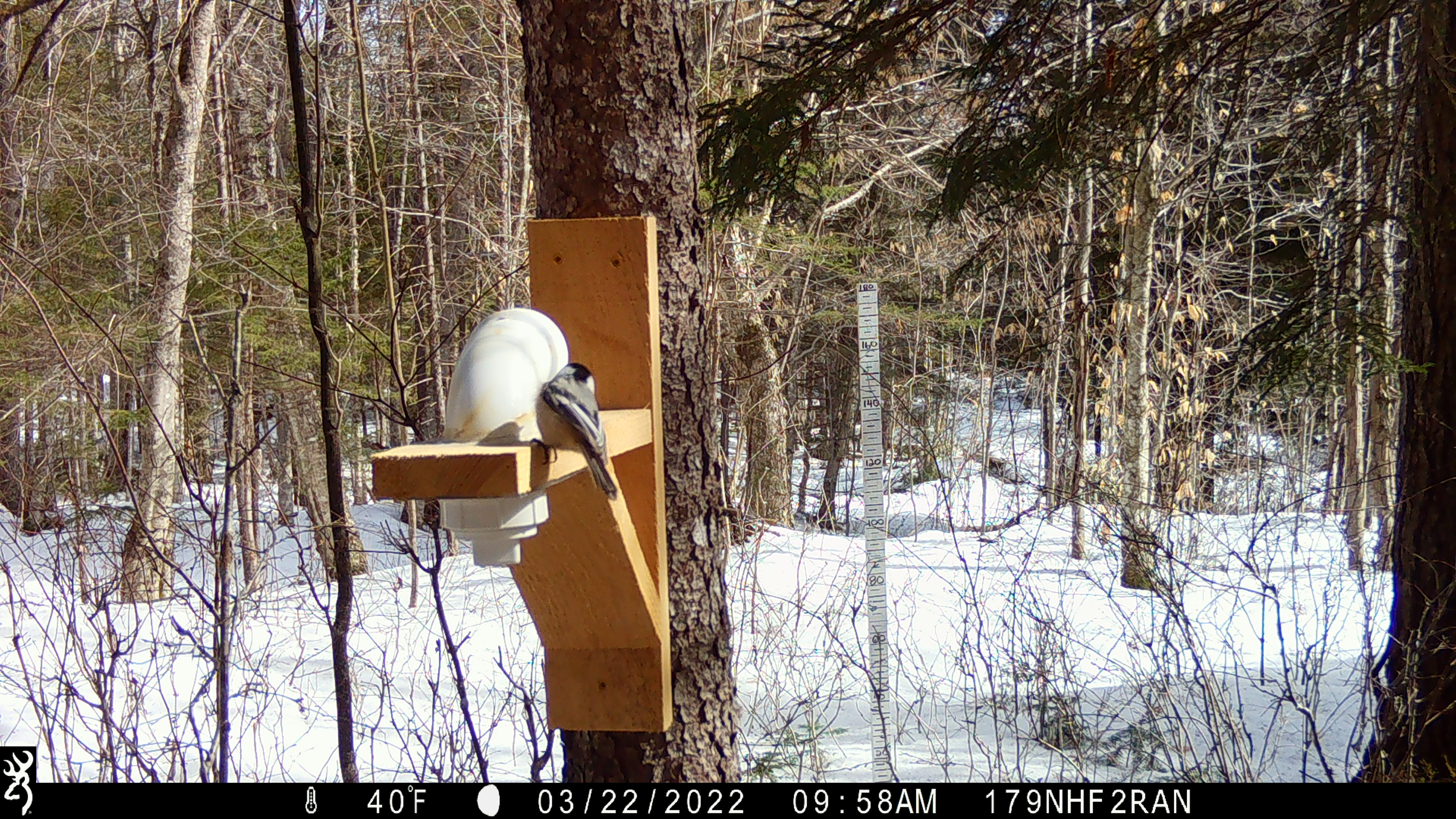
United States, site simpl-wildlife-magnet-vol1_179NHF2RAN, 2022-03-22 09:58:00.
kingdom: Animalia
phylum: Chordata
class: Aves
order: Passeriformes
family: Paridae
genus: Poecile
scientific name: Poecile atricapillus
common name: black-capped chickadee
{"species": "black-capped chickadee (Poecile atricapillus)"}